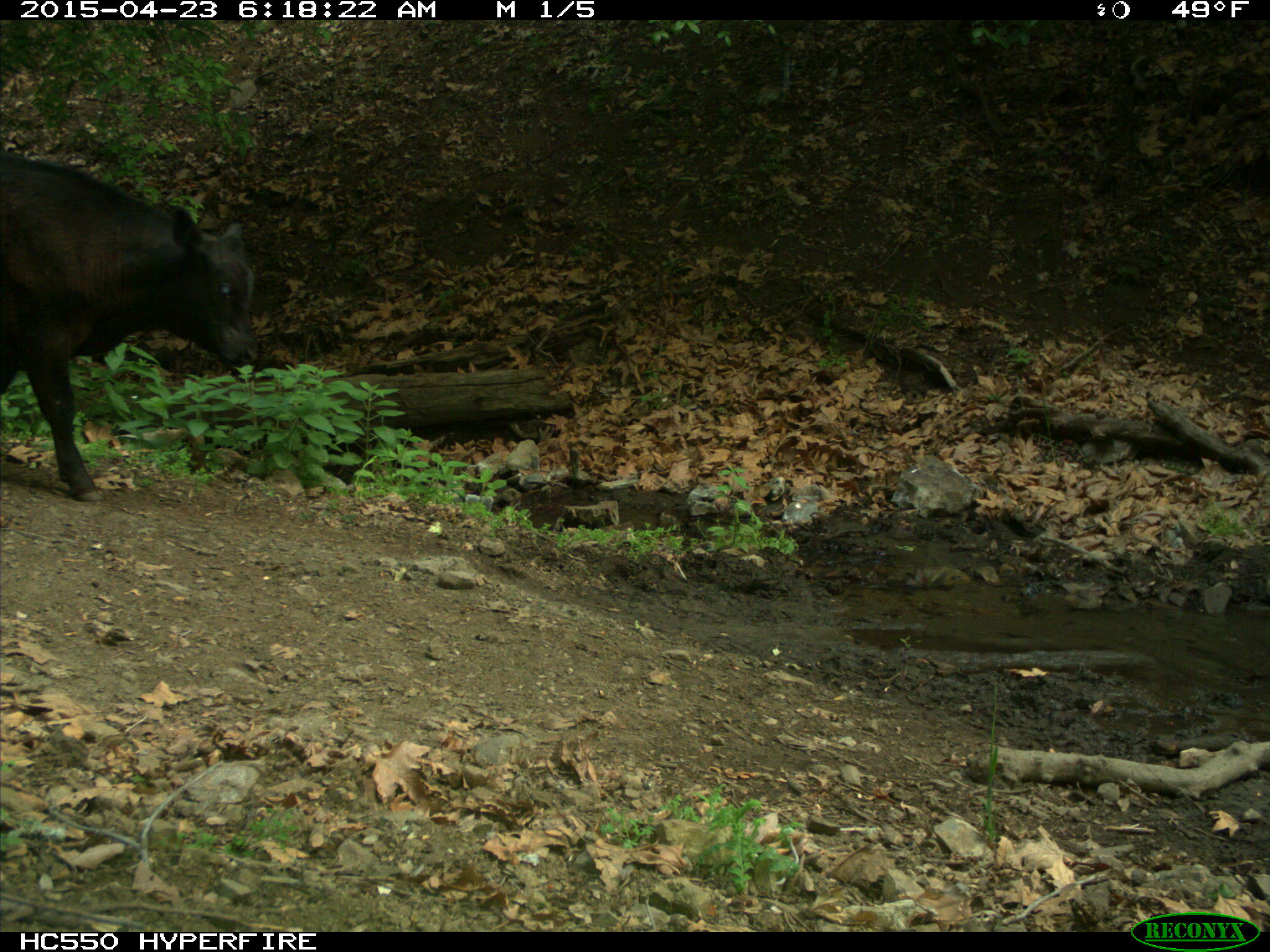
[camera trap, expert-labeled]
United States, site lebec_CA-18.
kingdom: Animalia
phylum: Chordata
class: Mammalia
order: Artiodactyla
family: Bovidae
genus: Bos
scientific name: Bos taurus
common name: domestic cow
Bos taurus (domestic cow).